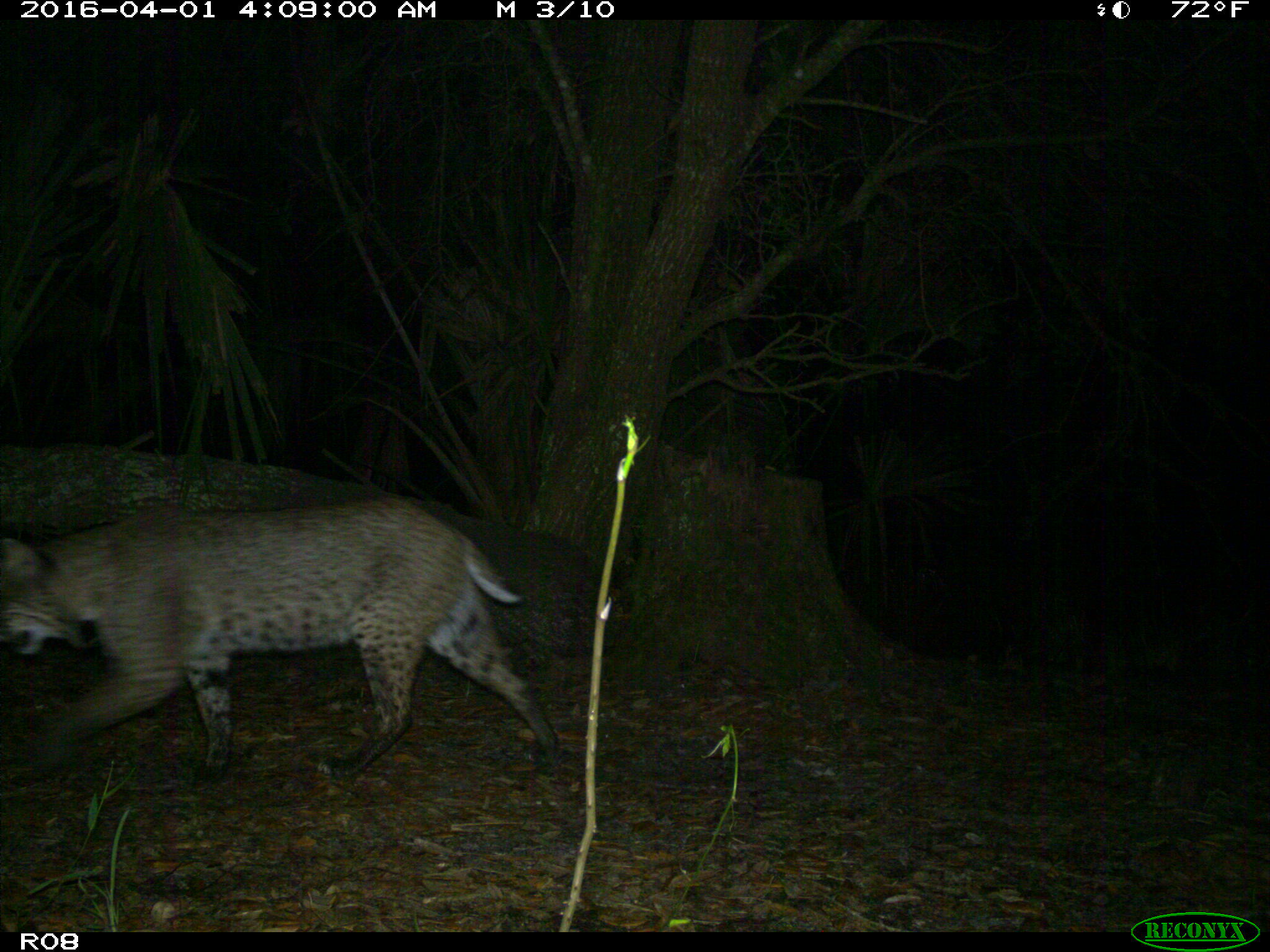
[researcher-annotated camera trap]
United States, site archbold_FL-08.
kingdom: Animalia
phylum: Chordata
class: Mammalia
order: Carnivora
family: Felidae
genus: Lynx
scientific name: Lynx rufus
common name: bobcat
Lynx rufus (bobcat).